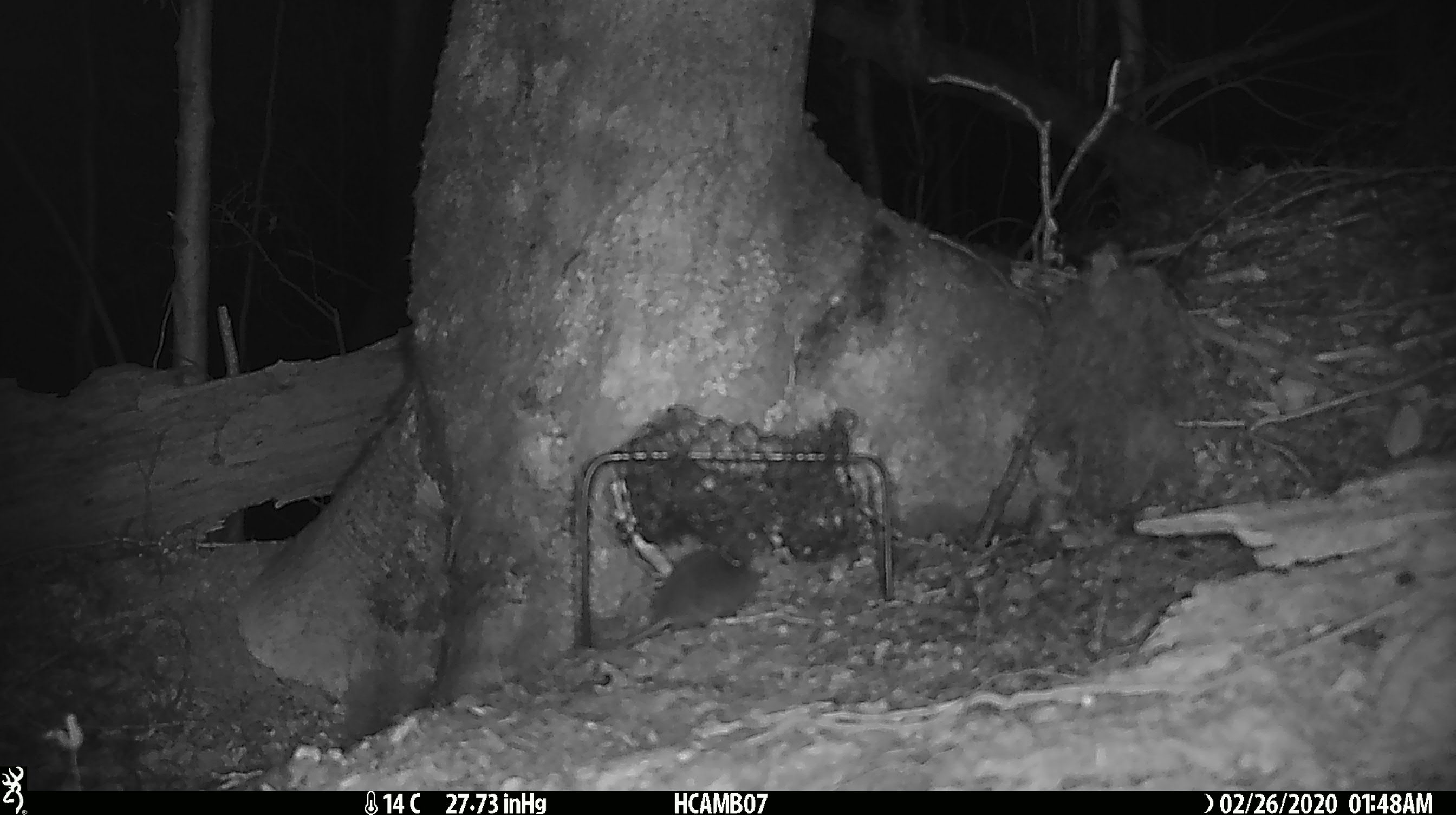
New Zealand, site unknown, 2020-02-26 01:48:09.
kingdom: Animalia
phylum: Chordata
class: Mammalia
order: Rodentia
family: Muridae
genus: Mus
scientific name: Mus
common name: mouse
Mouse (Mus).